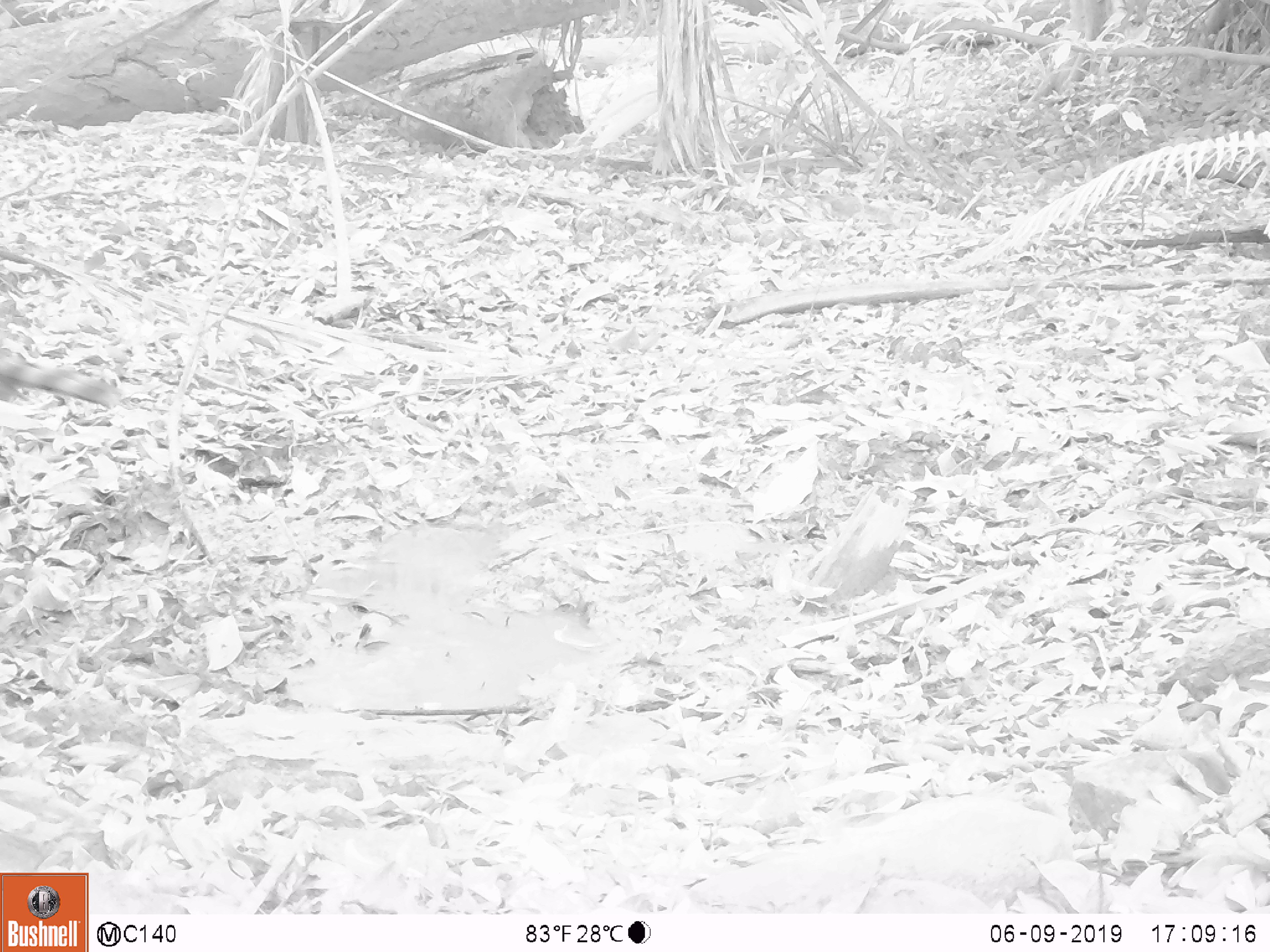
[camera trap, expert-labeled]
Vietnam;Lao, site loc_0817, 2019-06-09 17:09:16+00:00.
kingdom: Animalia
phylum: Chordata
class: Aves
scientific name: Aves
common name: bird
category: unidentified bird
Unidentified bird (bird) (Aves). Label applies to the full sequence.